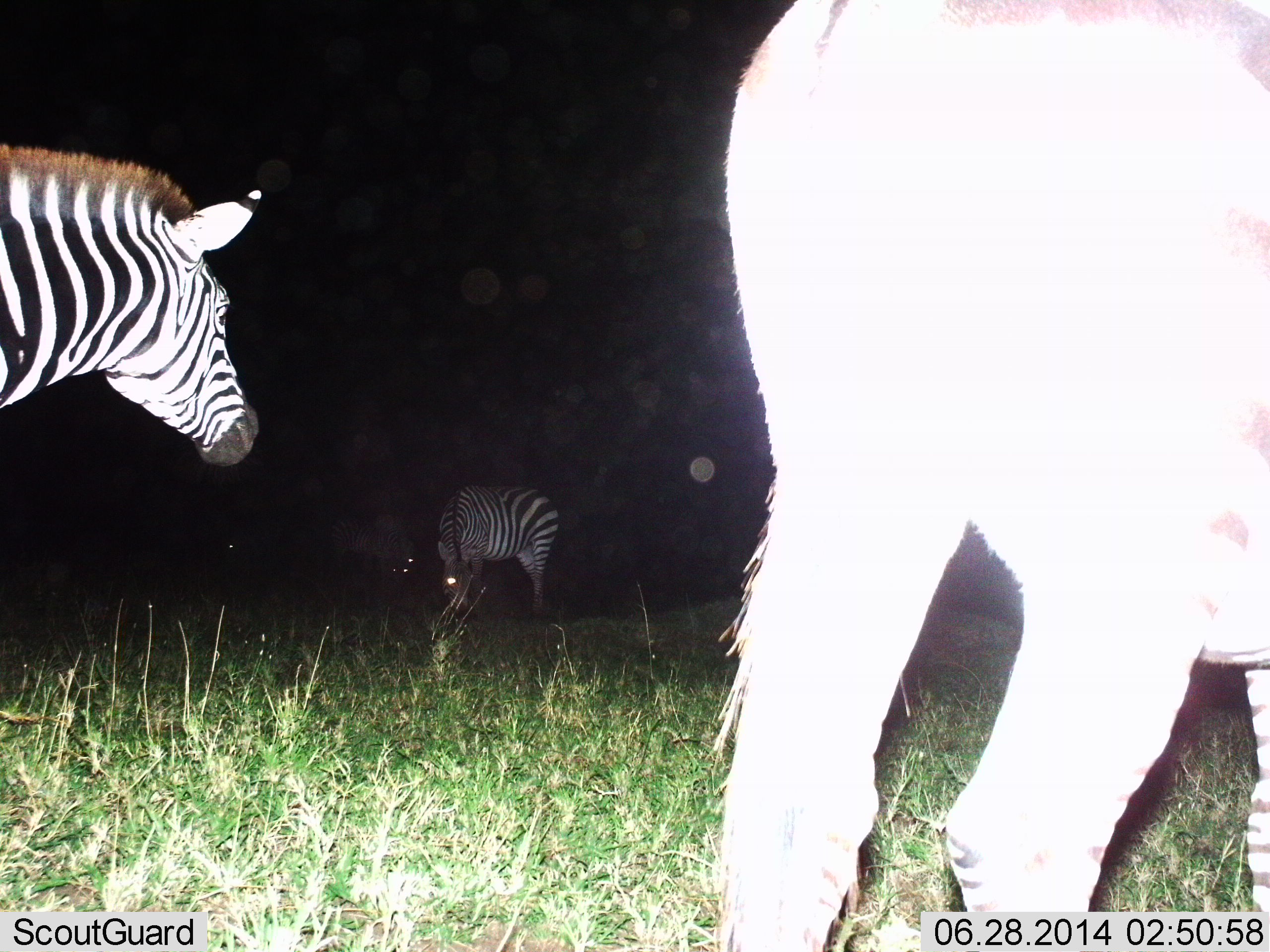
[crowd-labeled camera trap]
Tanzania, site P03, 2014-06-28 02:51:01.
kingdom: Animalia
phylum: Chordata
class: Mammalia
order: Perissodactyla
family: Equidae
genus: Equus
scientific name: Equus quagga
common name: plains zebra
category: zebra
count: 3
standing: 90%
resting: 0%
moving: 20%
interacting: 0%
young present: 0%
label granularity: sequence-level